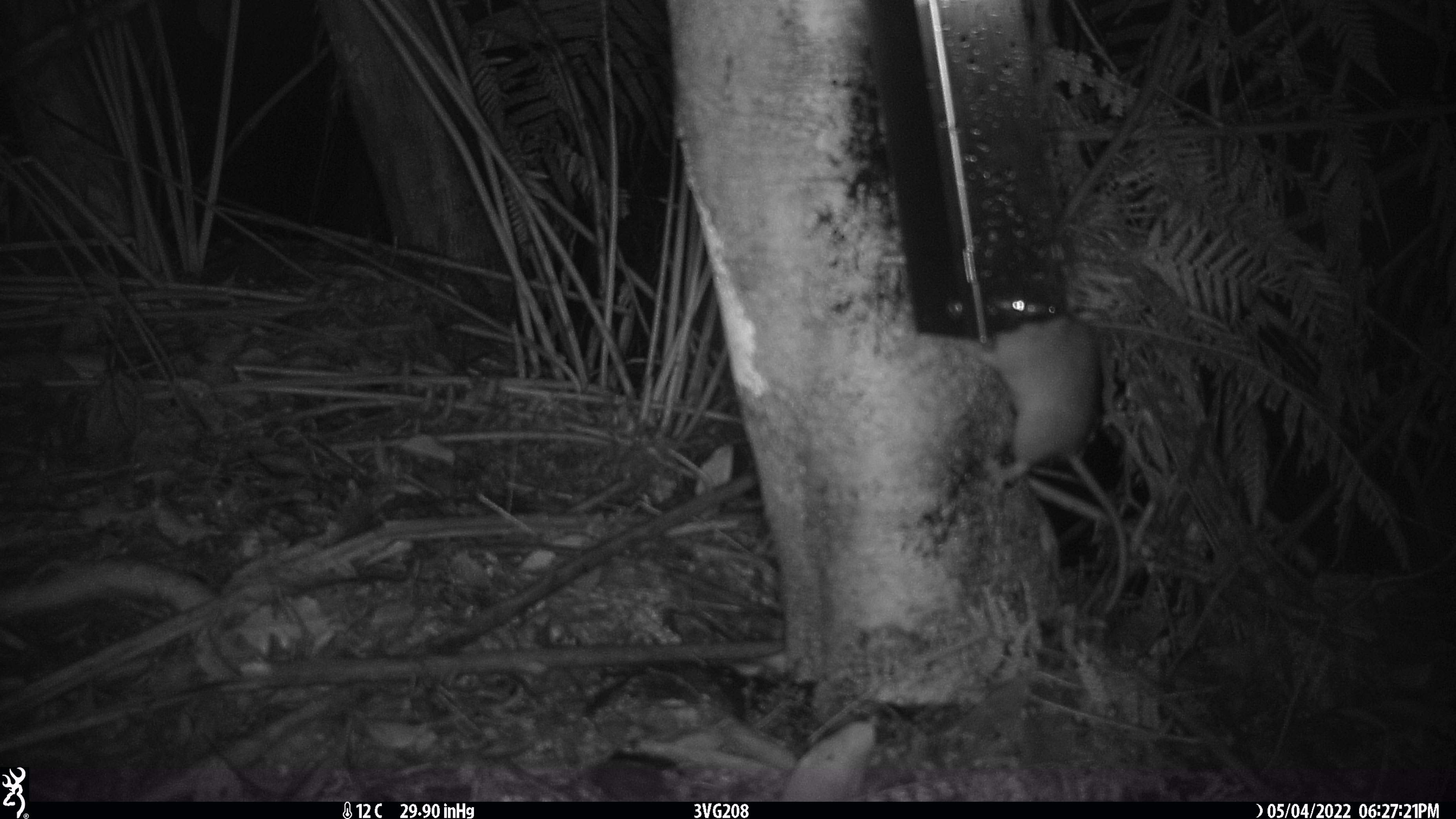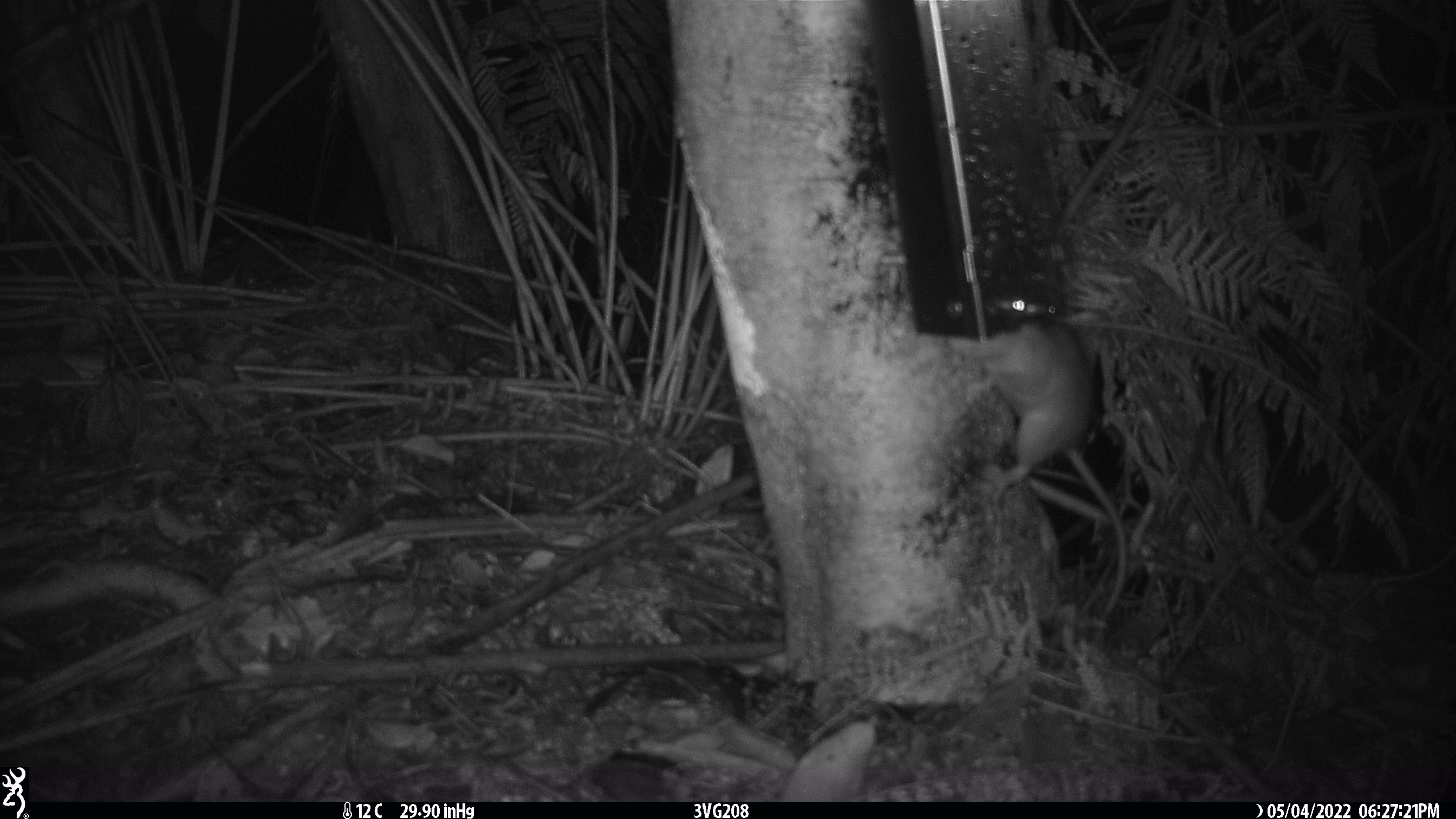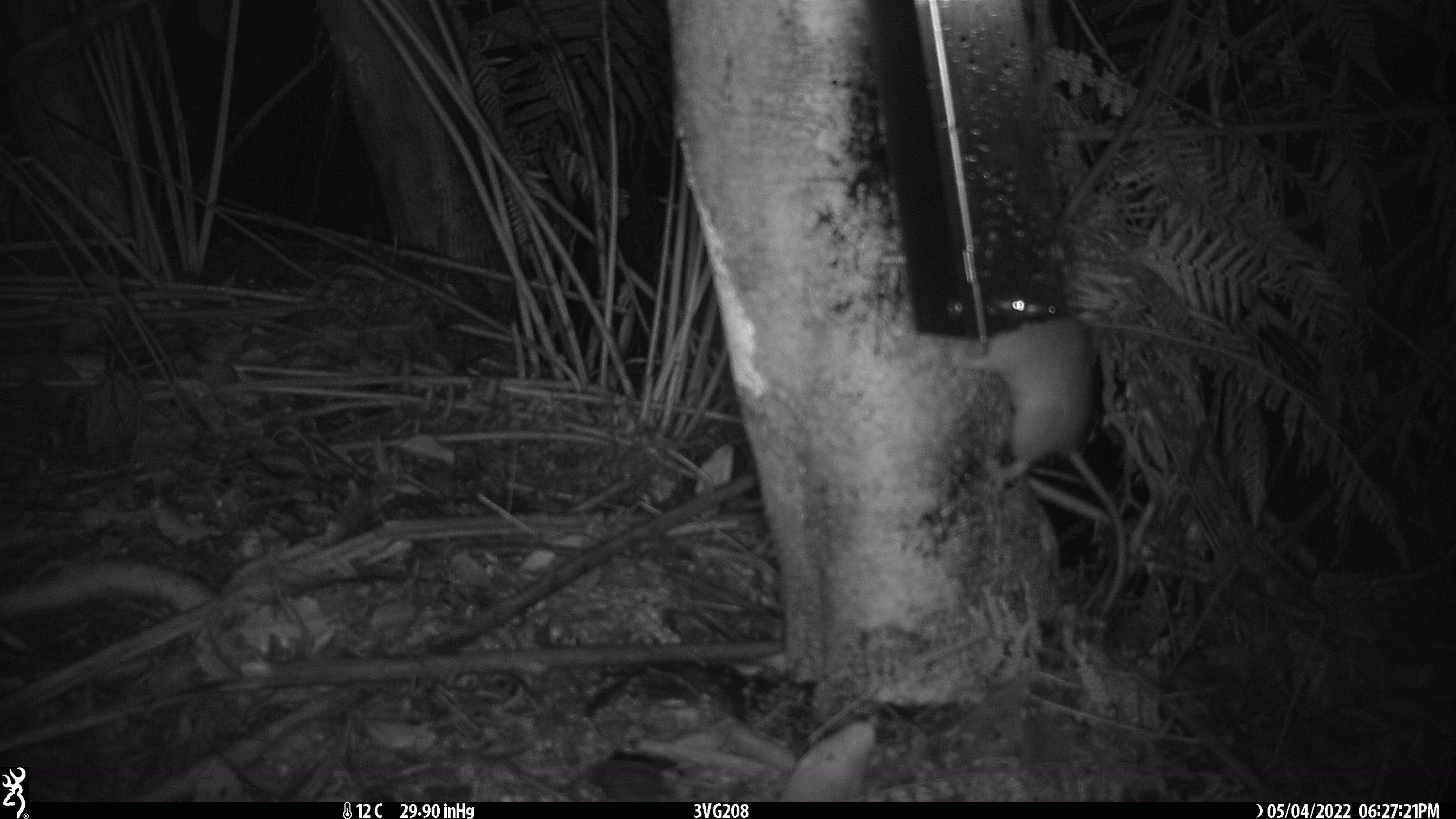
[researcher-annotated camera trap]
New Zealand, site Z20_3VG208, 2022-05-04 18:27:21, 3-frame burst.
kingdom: Animalia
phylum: Chordata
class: Mammalia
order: Rodentia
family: Muridae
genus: Rattus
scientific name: Rattus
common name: rat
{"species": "rat (Rattus)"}